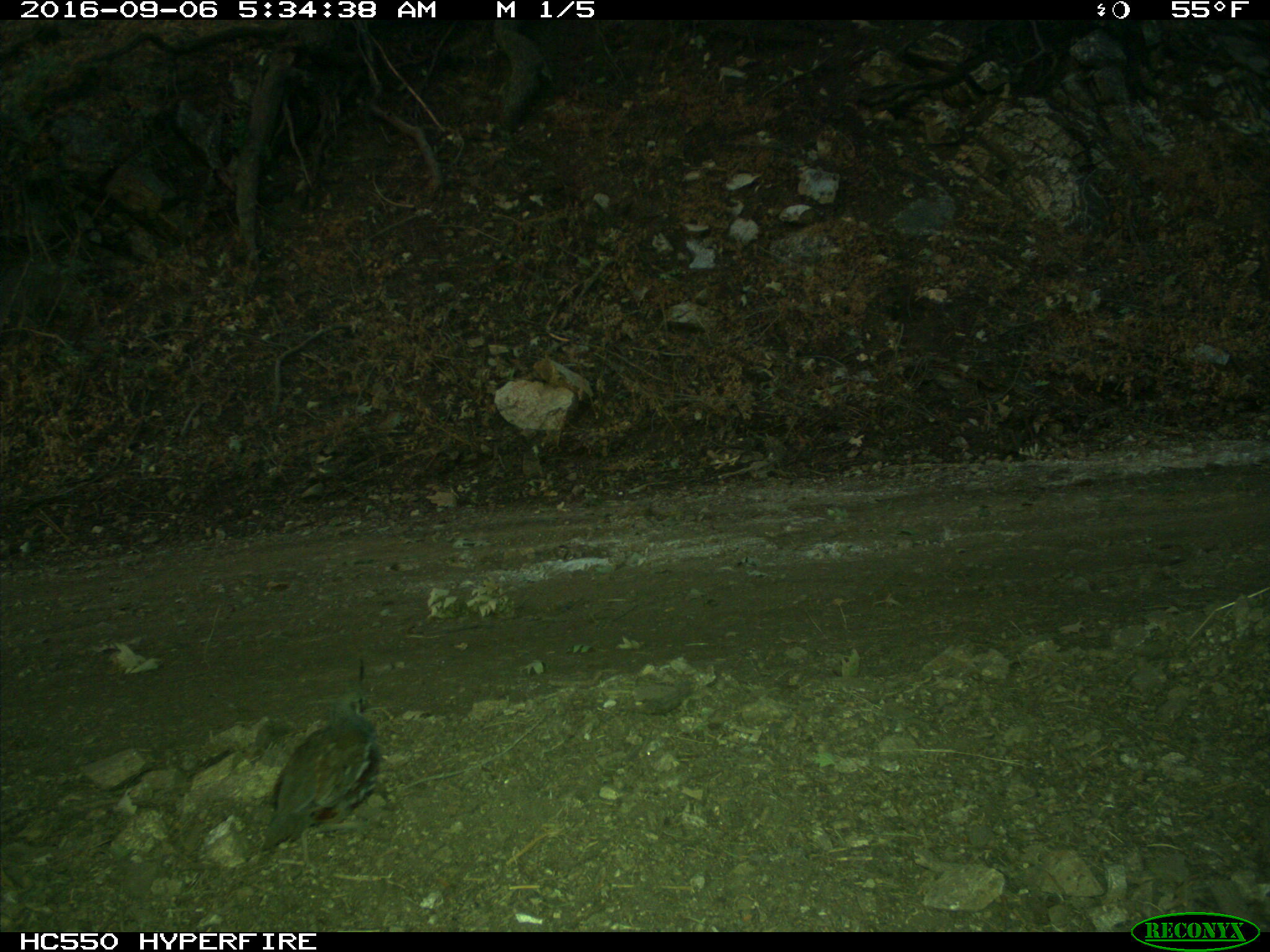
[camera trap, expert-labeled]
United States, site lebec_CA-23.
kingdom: Animalia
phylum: Chordata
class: Aves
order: Galliformes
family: Odontophoridae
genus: Callipepla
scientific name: Callipepla californica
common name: california quail